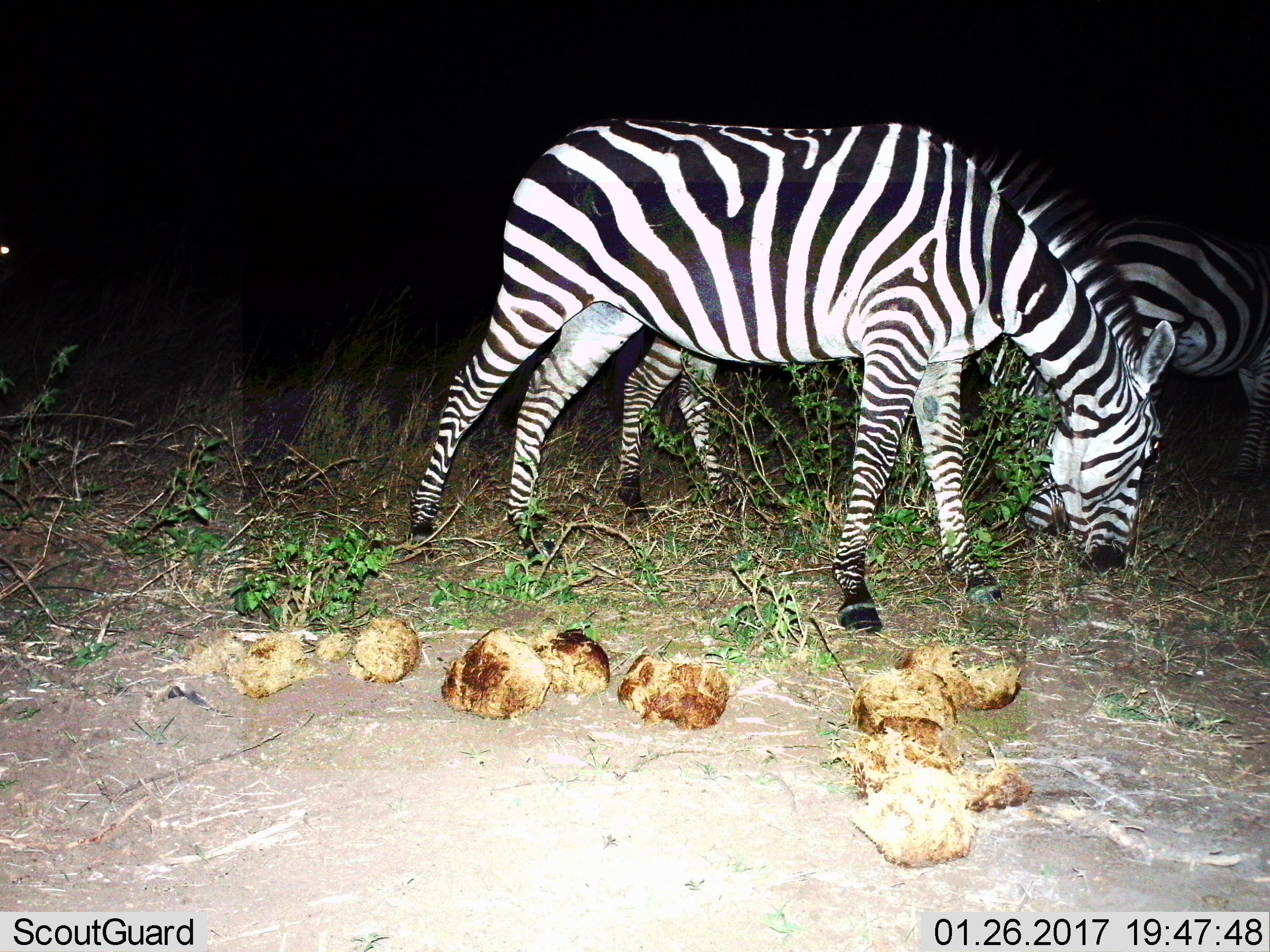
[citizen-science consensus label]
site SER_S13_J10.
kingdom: Animalia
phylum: Chordata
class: Mammalia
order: Perissodactyla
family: Equidae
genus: Equus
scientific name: Equus quagga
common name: plains zebra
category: zebraplains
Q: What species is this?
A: Zebraplains (plains zebra) (Equus quagga).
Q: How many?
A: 3.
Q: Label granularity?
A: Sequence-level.